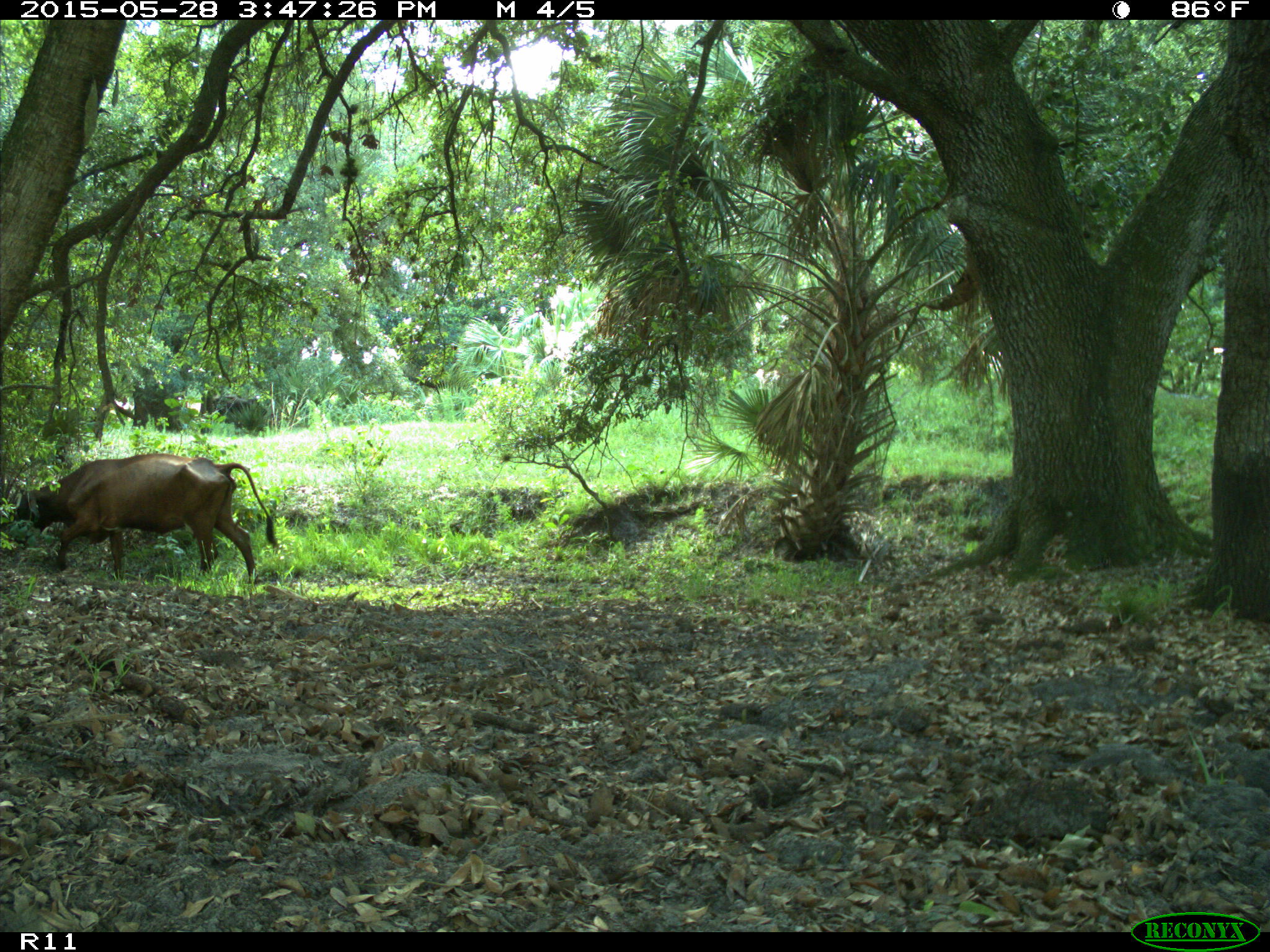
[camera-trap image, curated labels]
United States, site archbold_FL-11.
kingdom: Animalia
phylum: Chordata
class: Mammalia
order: Artiodactyla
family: Bovidae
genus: Bos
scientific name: Bos taurus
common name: domestic cow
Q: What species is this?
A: Bos taurus (domestic cow).